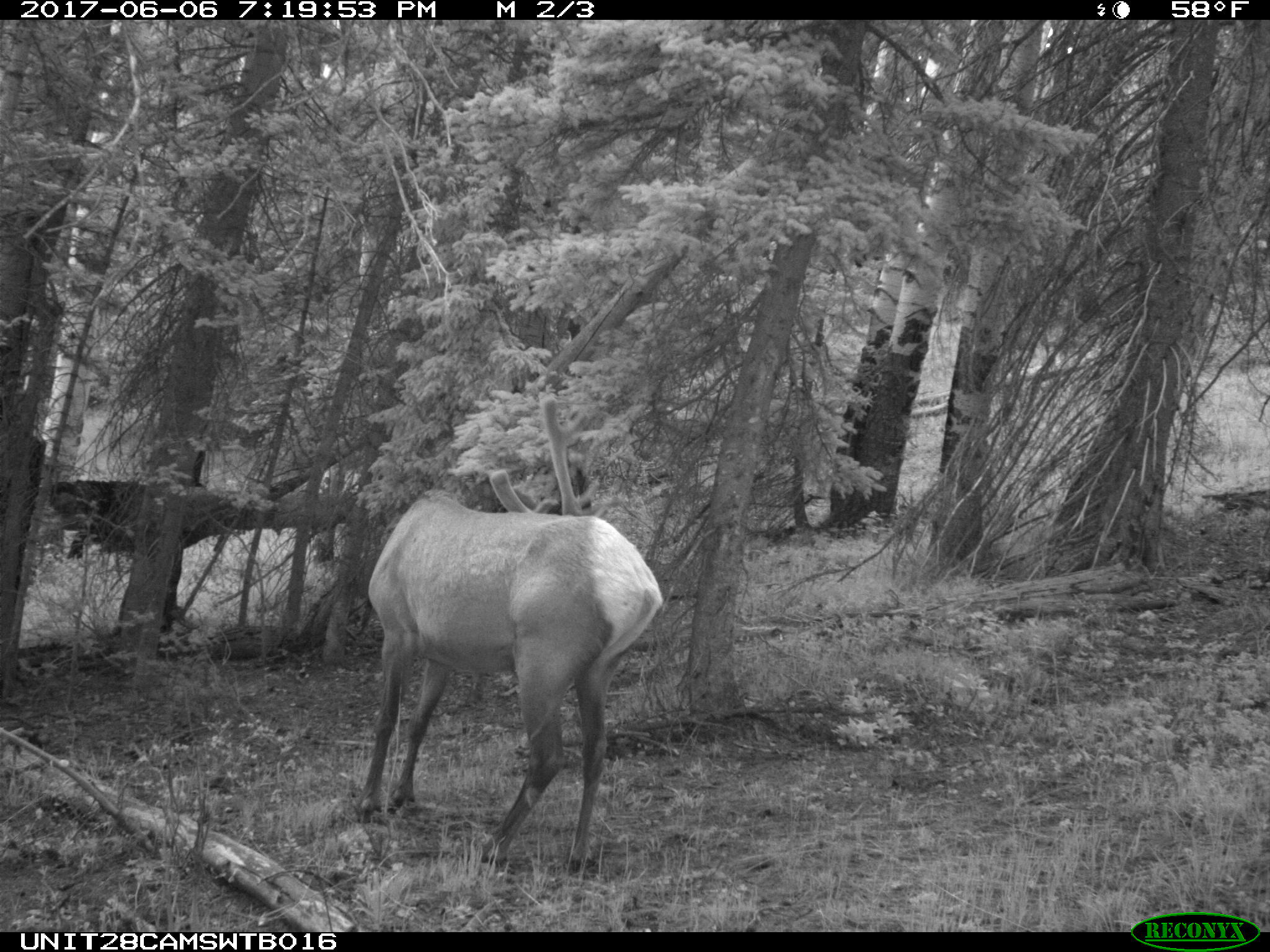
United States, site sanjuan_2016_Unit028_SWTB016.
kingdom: Animalia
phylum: Chordata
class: Mammalia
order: Artiodactyla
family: Cervidae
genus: Cervus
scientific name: Cervus elaphus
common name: red deer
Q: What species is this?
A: Cervus elaphus (red deer).